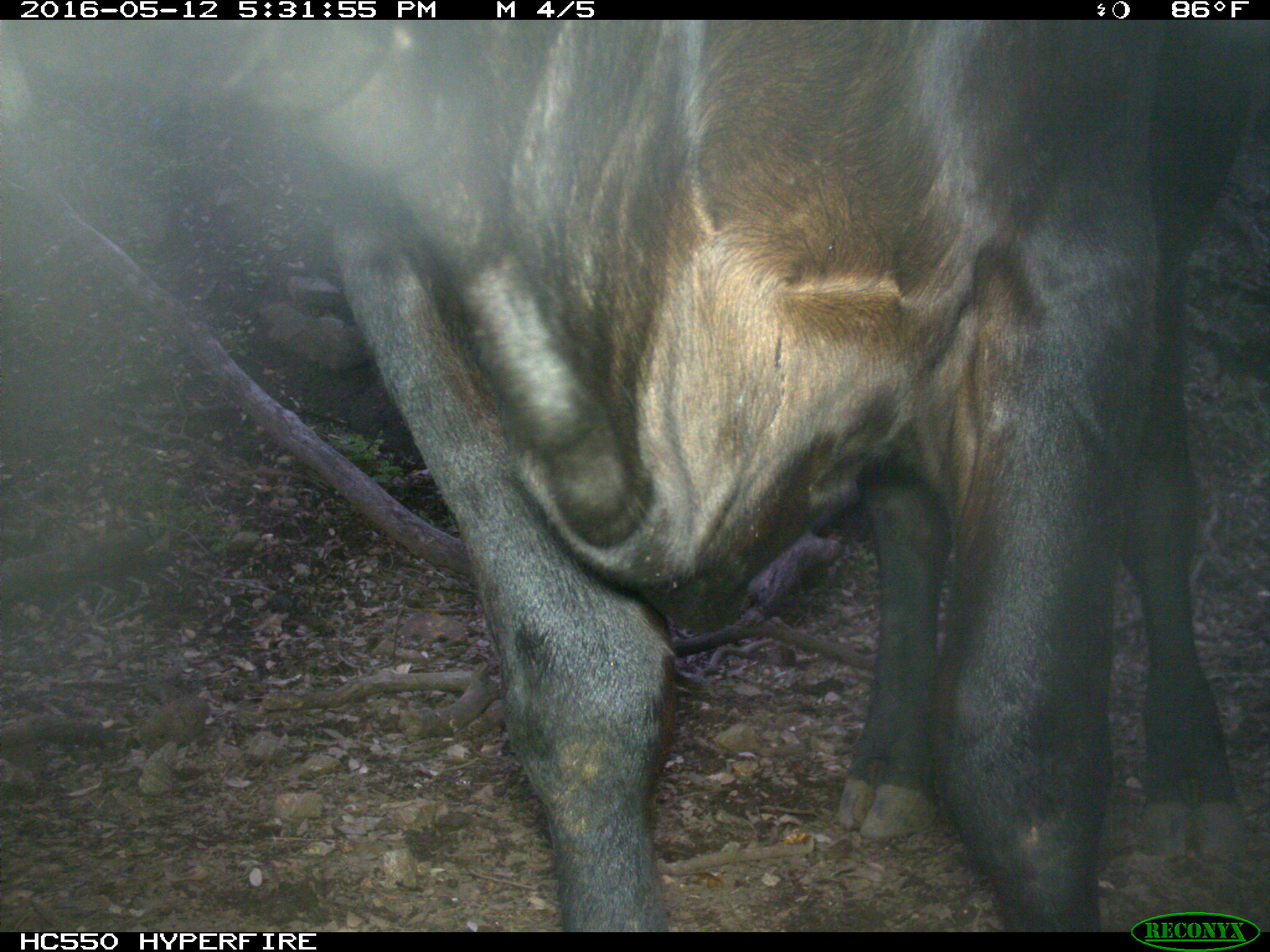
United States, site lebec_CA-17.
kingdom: Animalia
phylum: Chordata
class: Mammalia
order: Artiodactyla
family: Bovidae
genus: Bos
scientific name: Bos taurus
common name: domestic cow